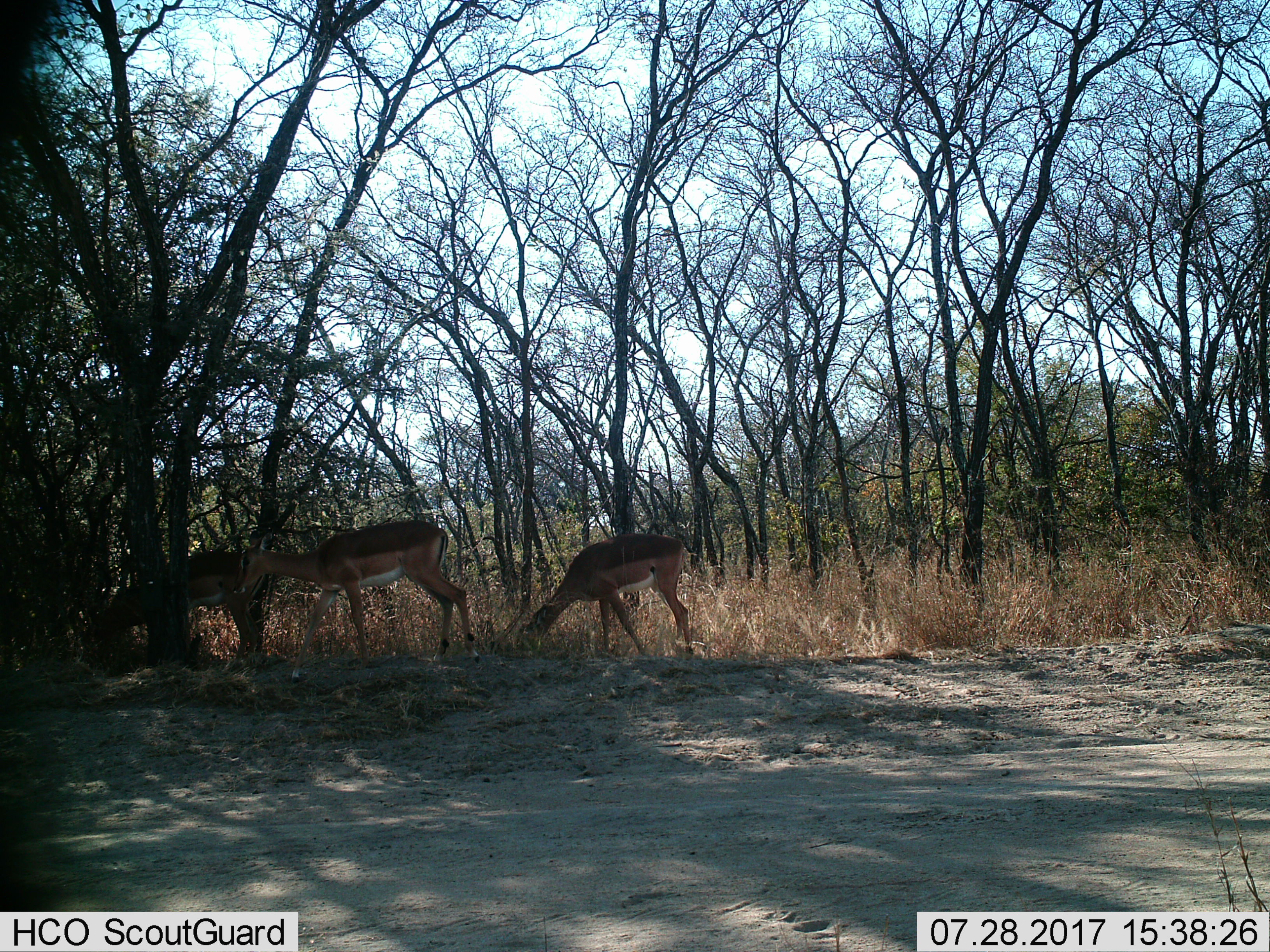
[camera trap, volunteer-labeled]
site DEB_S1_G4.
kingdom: Animalia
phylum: Chordata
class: Mammalia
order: Artiodactyla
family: Bovidae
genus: Aepyceros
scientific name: Aepyceros melampus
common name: impala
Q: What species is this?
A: Impala (Aepyceros melampus).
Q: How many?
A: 3.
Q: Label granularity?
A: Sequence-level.